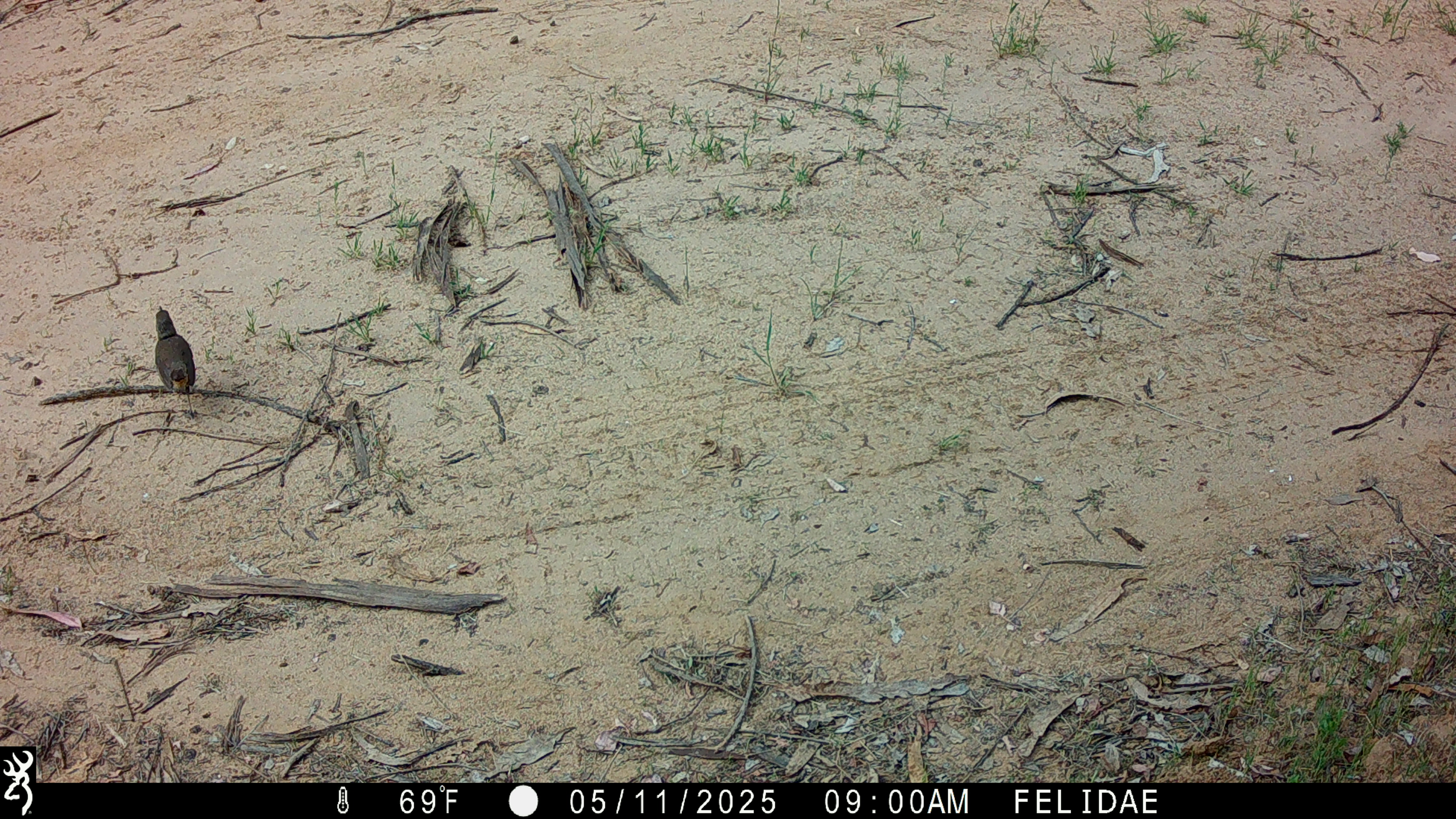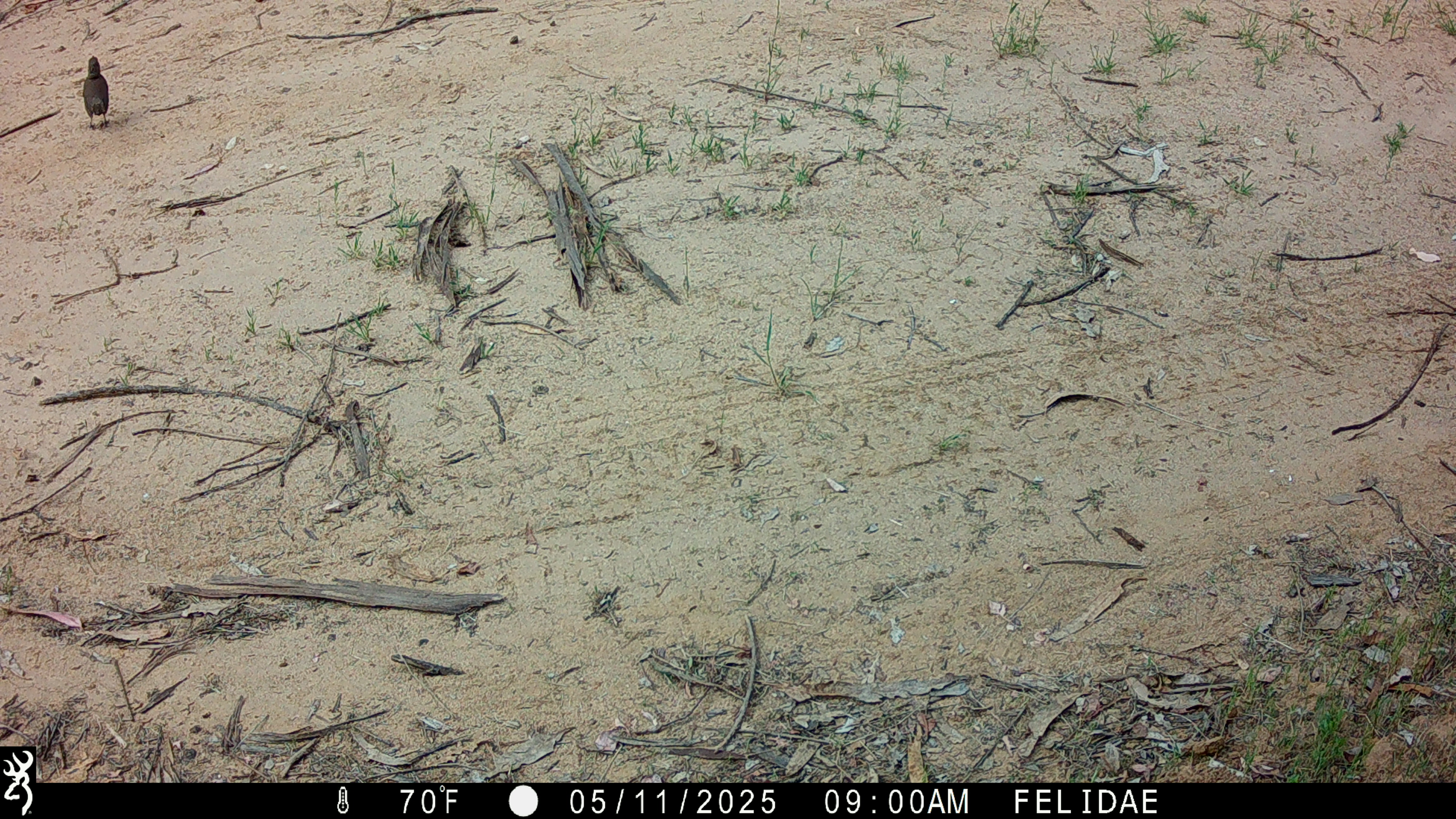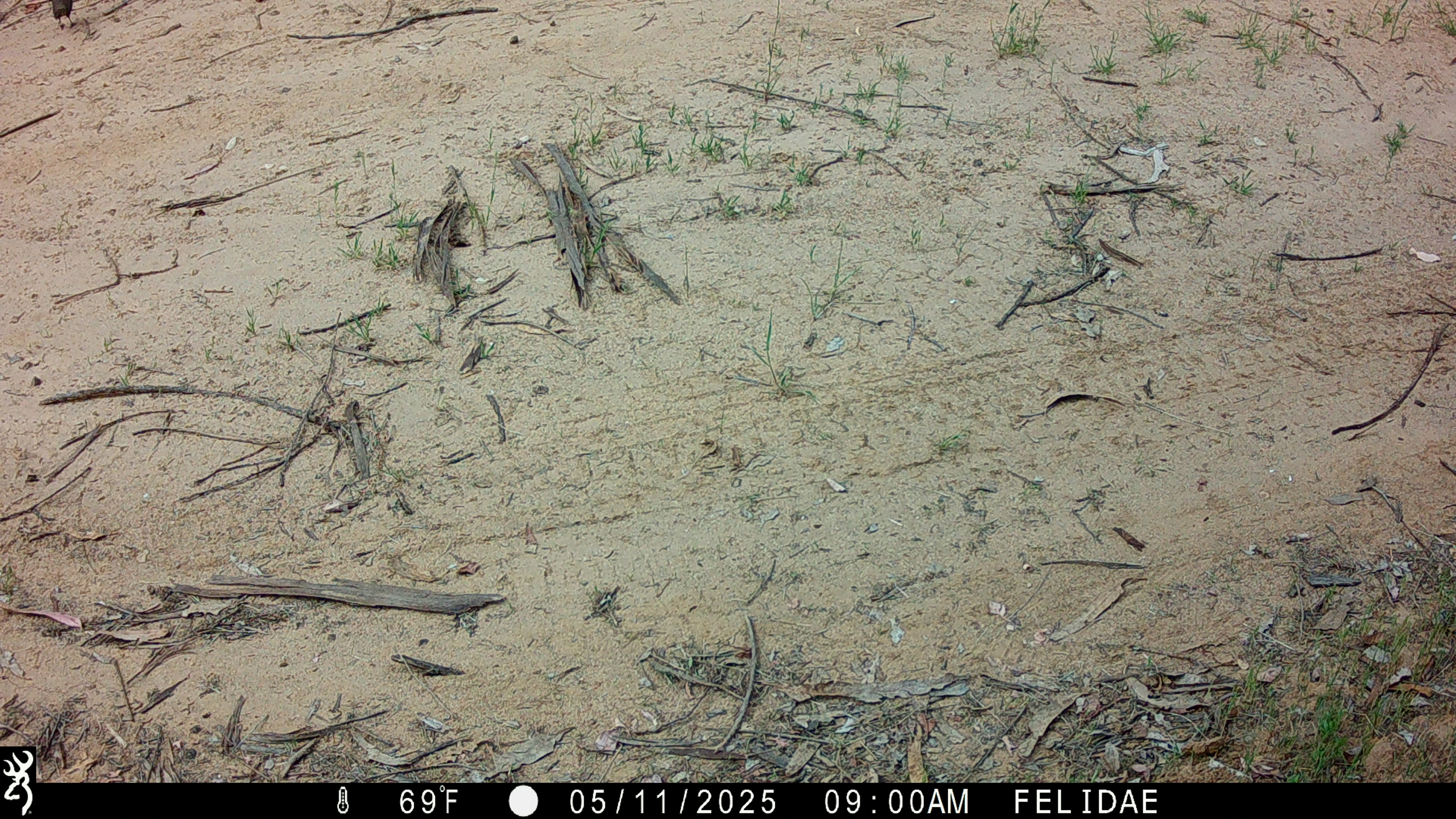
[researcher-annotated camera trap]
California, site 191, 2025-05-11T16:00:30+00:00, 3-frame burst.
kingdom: Animalia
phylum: Chordata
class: Aves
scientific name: Aves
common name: bird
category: unknown bird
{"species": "unknown bird (bird) (Aves)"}